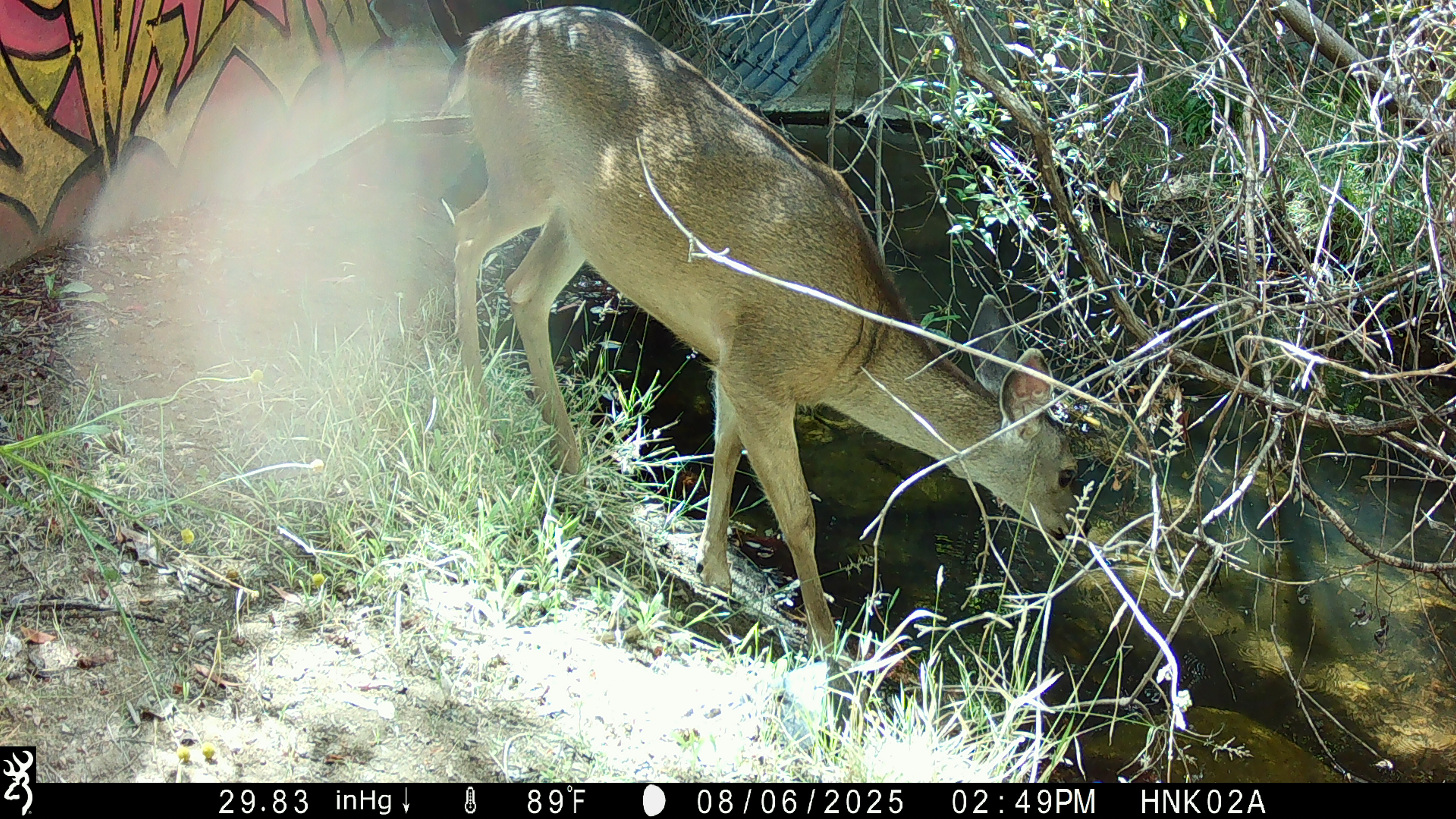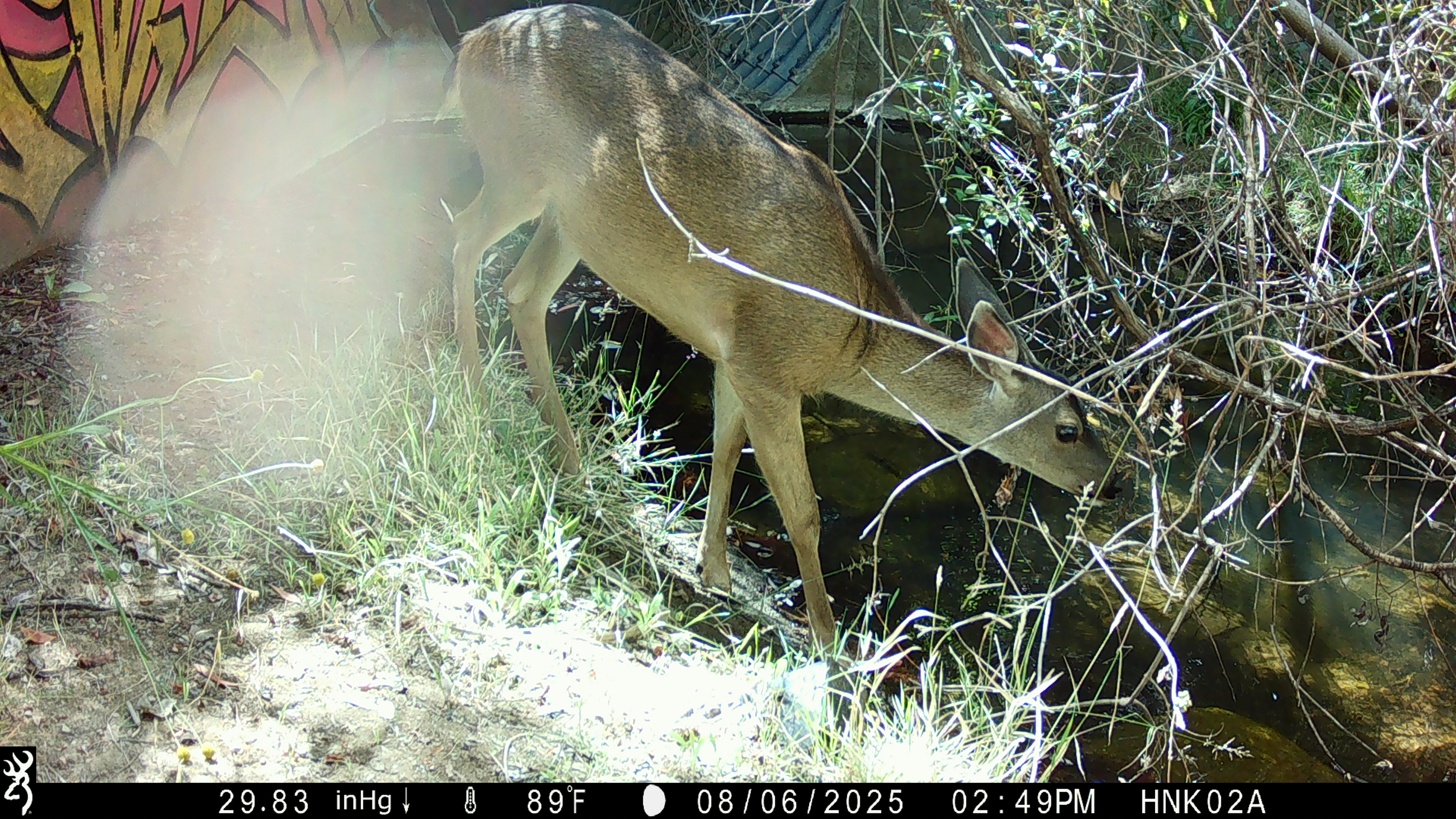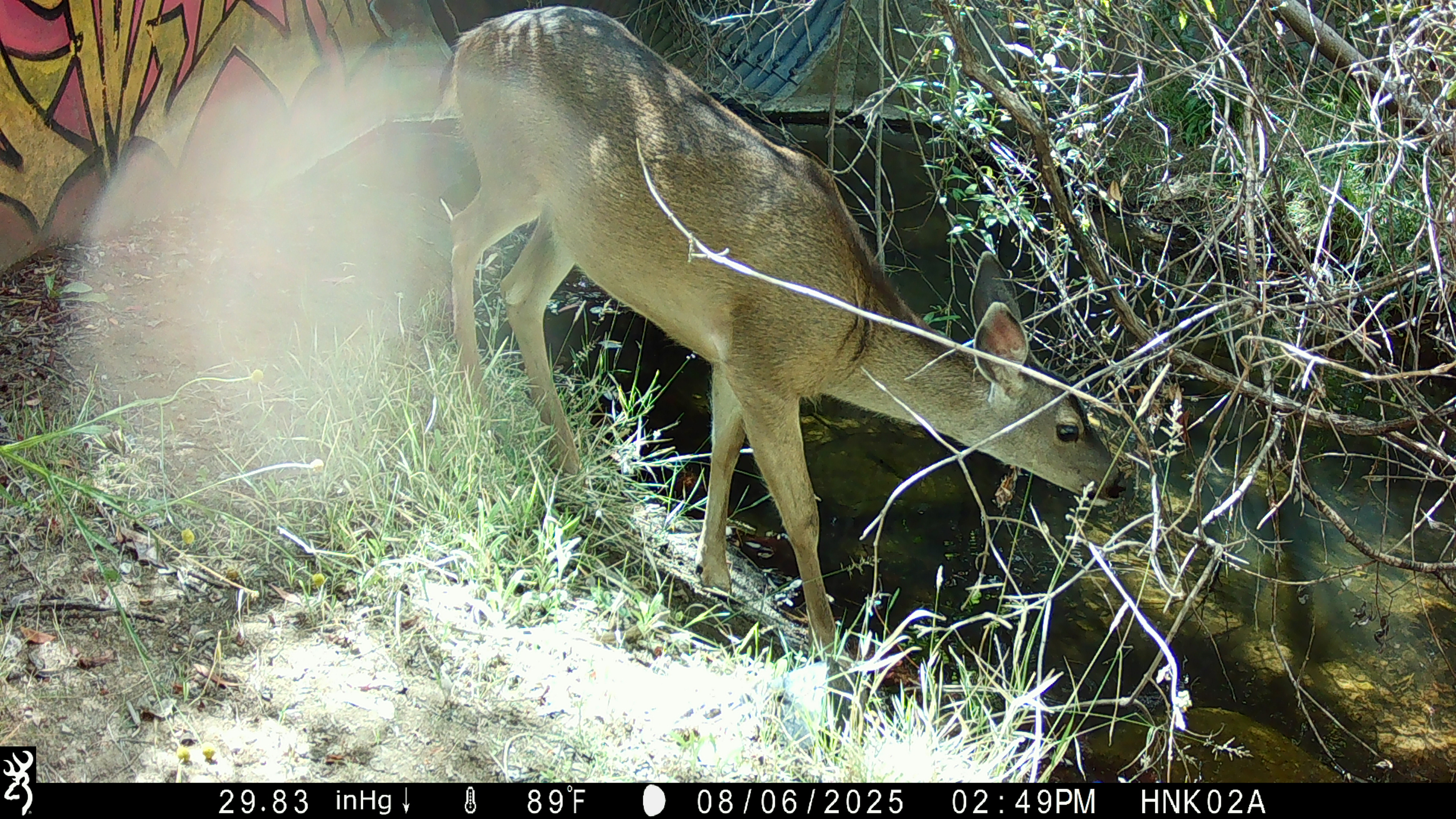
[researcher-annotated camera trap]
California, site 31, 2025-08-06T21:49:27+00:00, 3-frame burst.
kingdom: Animalia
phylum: Chordata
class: Mammalia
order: Artiodactyla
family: Cervidae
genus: Odocoileus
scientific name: Odocoileus hemionus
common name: mule deer